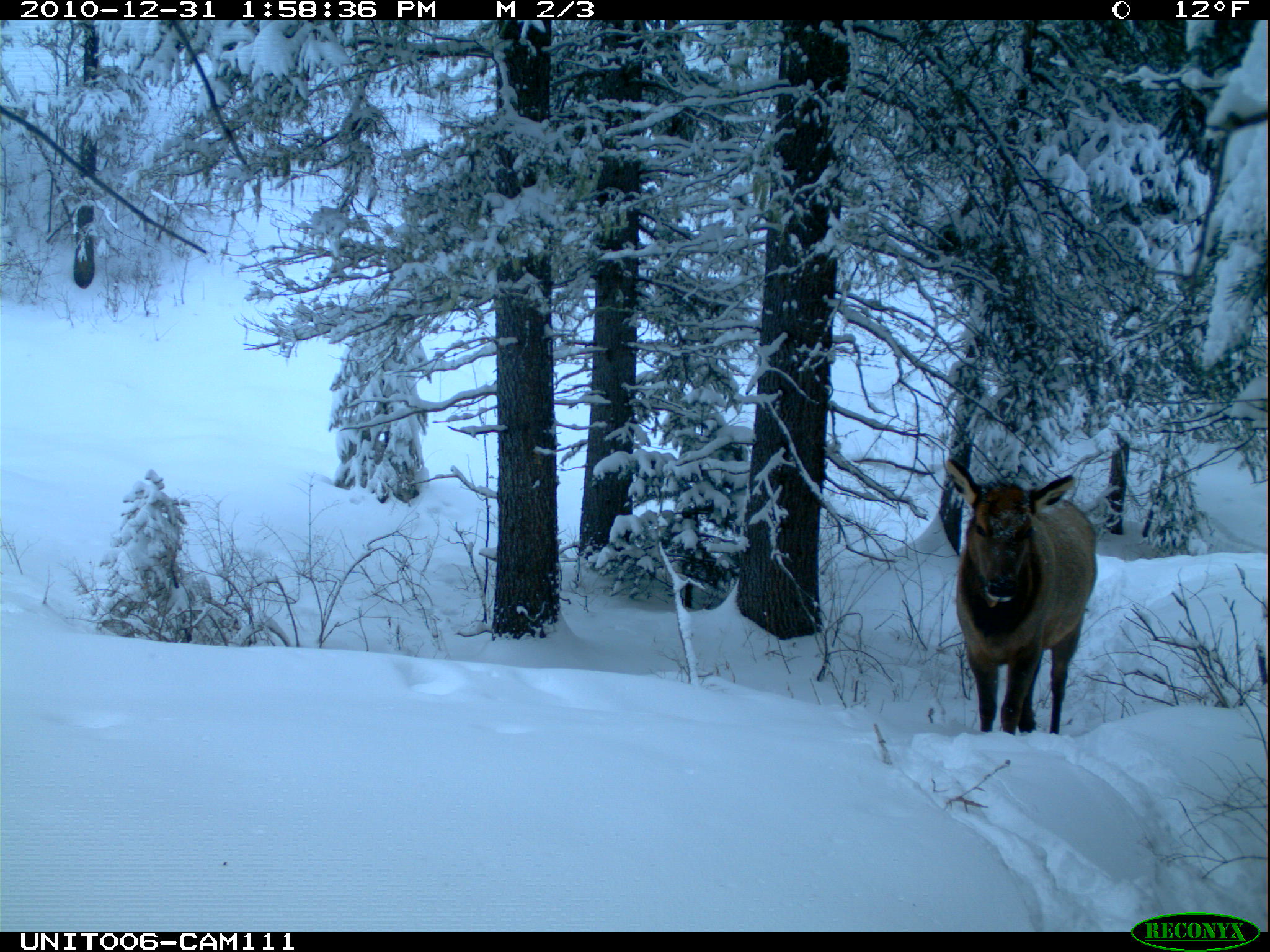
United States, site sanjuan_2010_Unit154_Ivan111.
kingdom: Animalia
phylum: Chordata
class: Mammalia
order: Artiodactyla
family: Cervidae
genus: Cervus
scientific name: Cervus elaphus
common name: red deer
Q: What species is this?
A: Cervus elaphus (red deer).